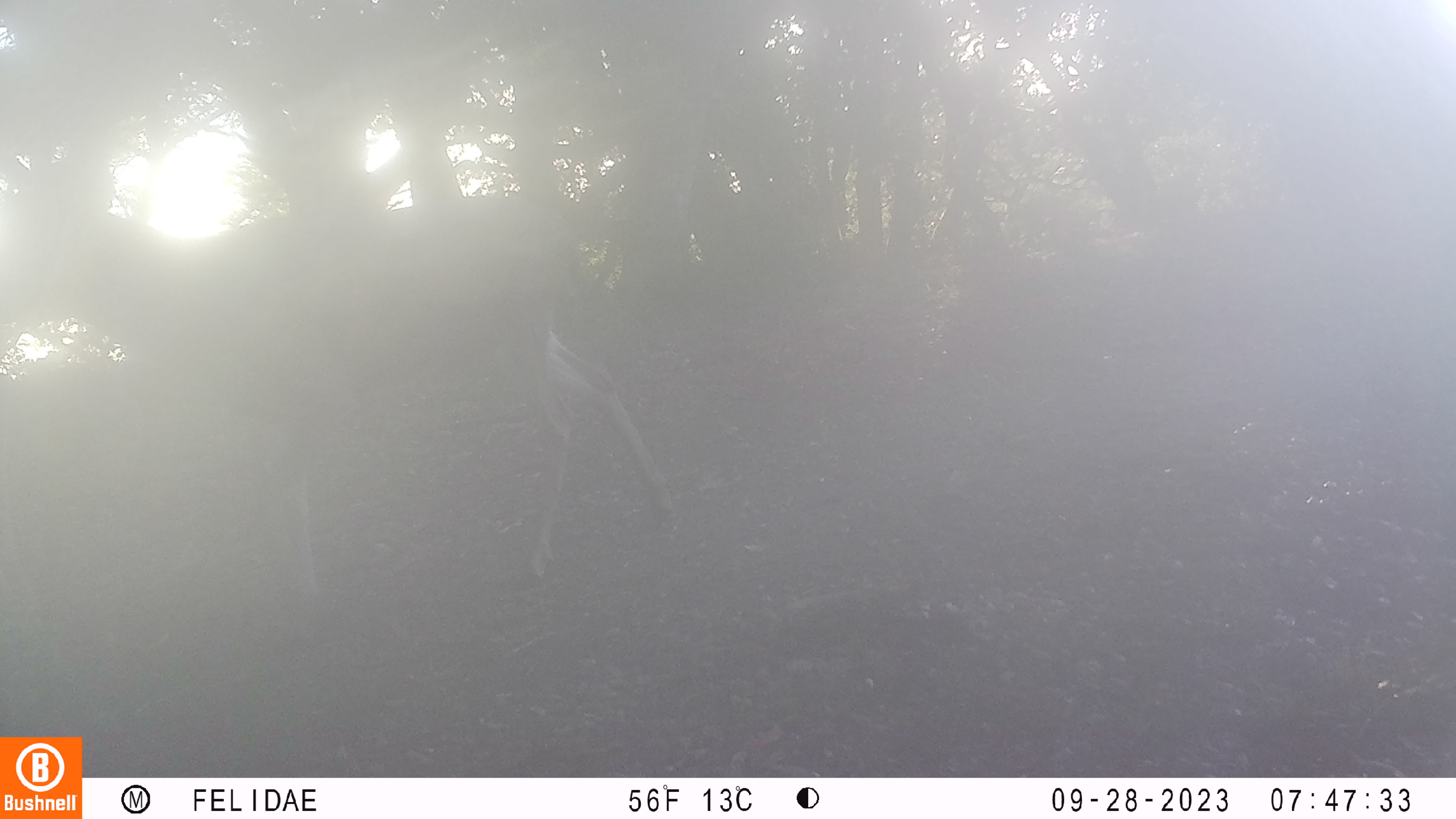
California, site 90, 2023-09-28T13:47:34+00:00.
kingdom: Animalia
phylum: Chordata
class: Mammalia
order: Artiodactyla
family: Cervidae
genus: Odocoileus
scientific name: Odocoileus hemionus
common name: mule deer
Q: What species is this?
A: Mule deer (Odocoileus hemionus).